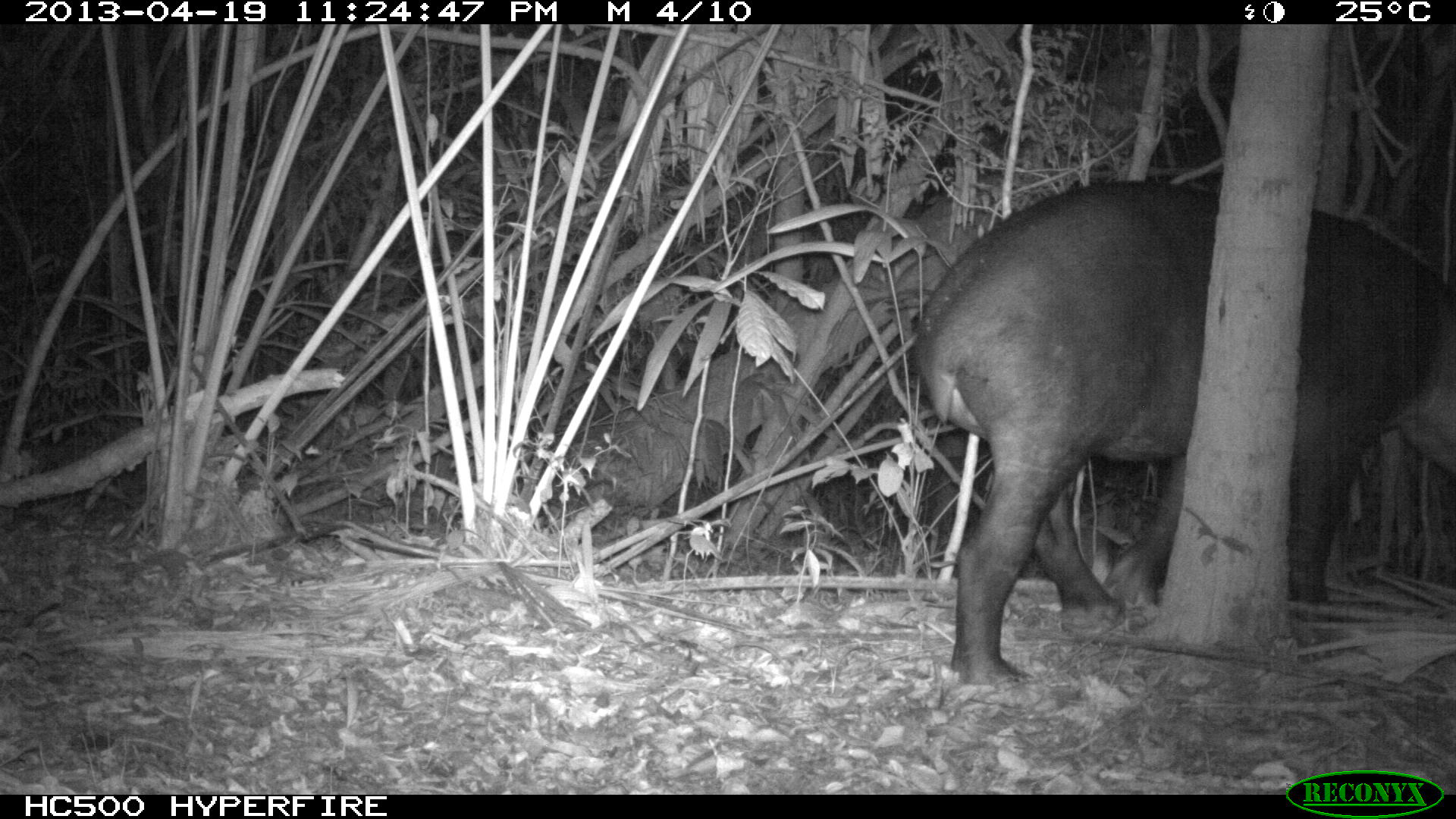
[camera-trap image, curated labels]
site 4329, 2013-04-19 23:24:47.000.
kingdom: Animalia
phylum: Chordata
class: Mammalia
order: Perissodactyla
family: Tapiridae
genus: Tapirus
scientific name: Tapirus bairdii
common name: baird's tapir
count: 1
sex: female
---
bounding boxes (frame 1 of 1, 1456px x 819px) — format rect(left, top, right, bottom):
tapirus bairdii: rect(915, 180, 1456, 687)